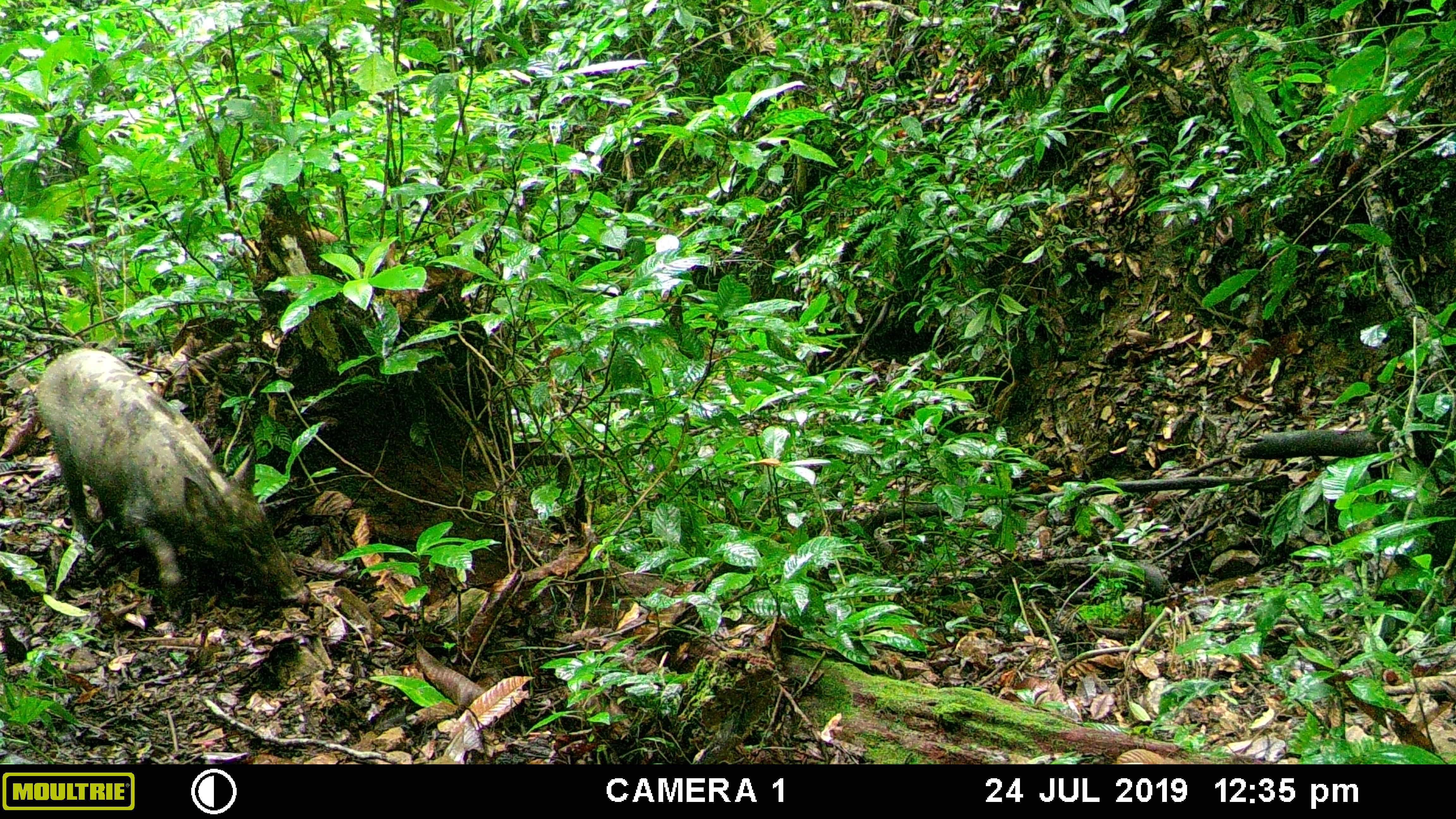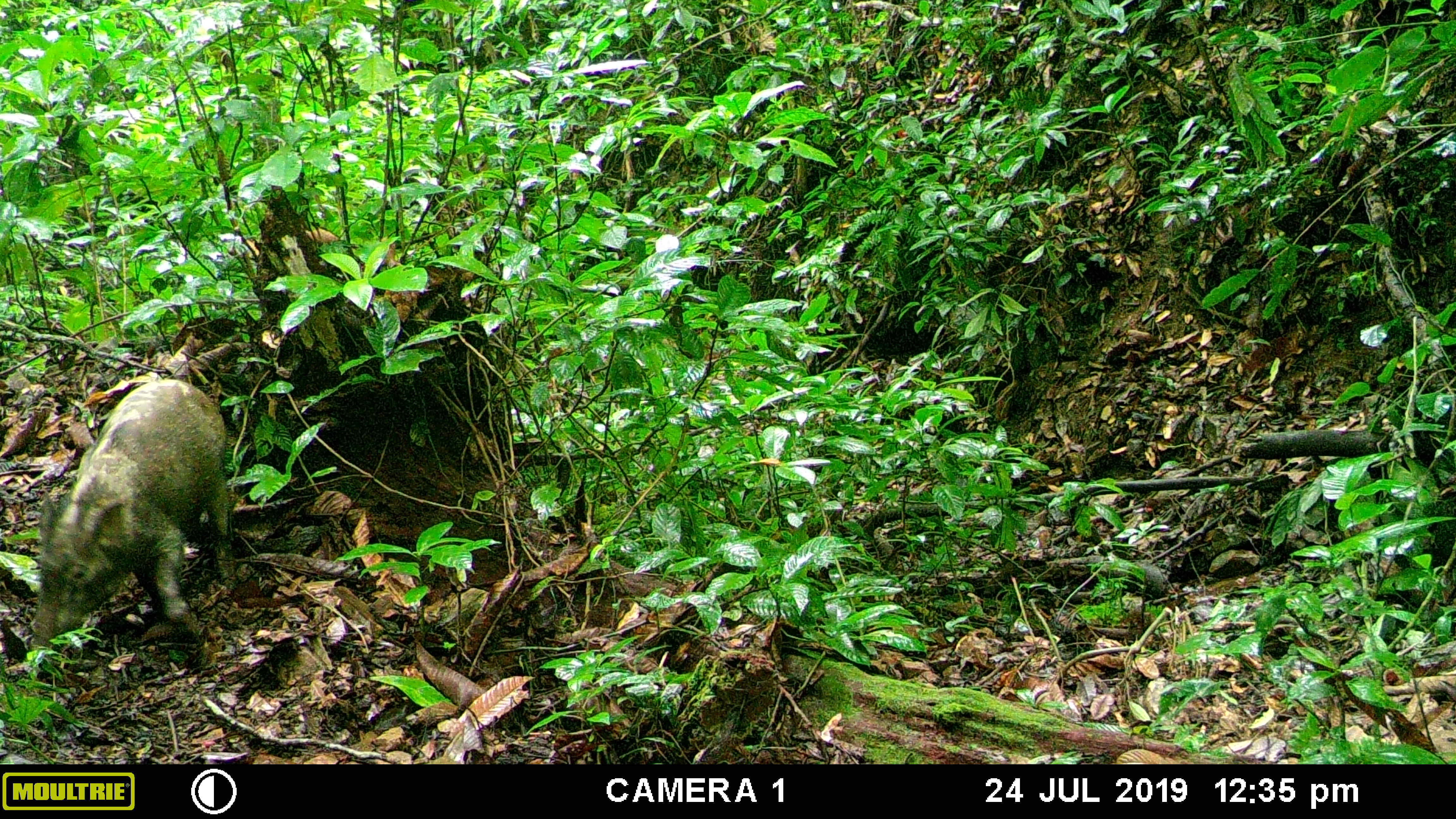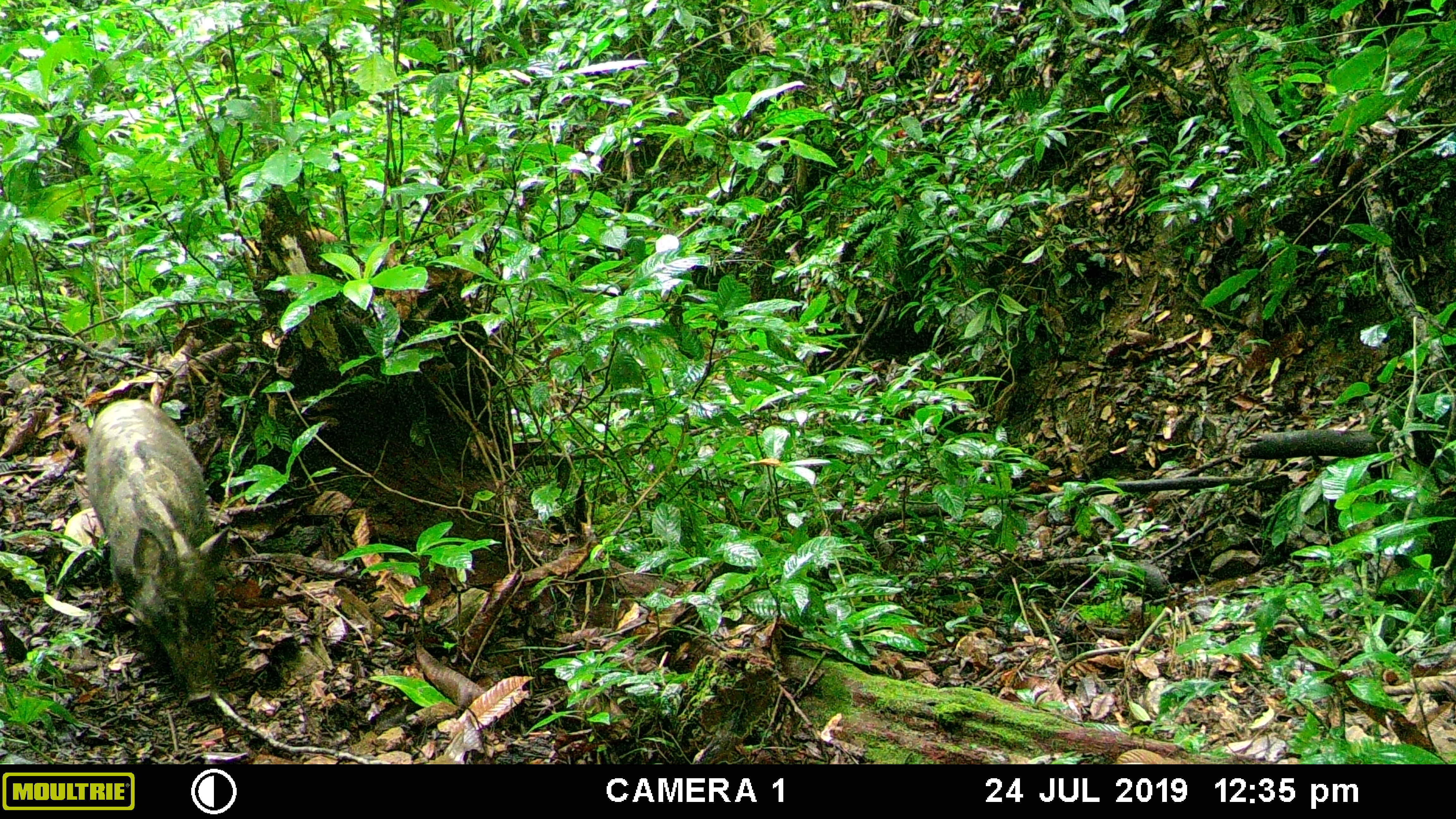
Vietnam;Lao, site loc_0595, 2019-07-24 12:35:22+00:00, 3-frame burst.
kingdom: Animalia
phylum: Chordata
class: Mammalia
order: Artiodactyla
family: Suidae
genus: Sus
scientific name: Sus scrofa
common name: eurasian wild pig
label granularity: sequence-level